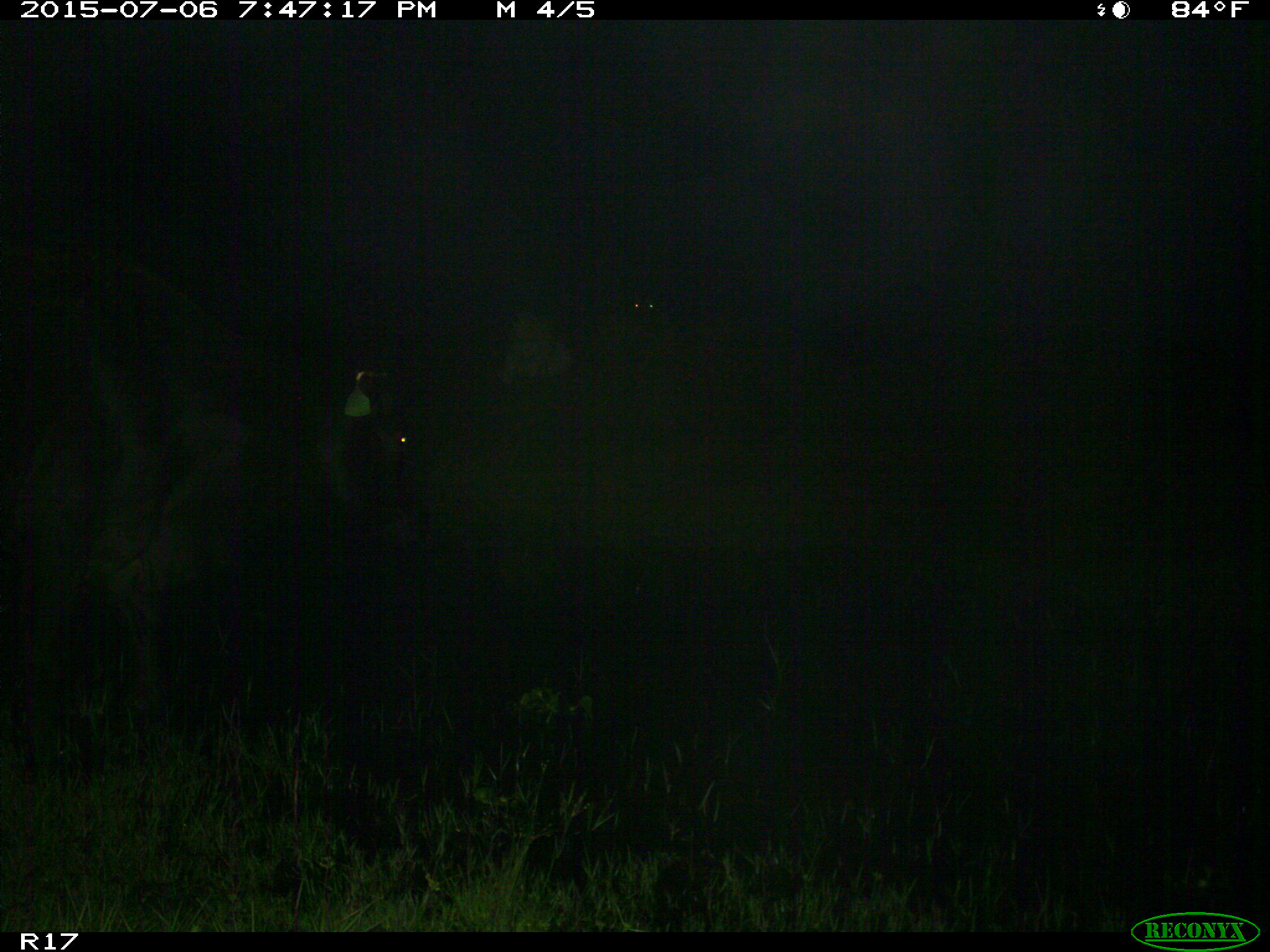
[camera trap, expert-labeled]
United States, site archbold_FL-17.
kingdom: Animalia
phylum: Chordata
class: Mammalia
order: Artiodactyla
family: Bovidae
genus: Bos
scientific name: Bos taurus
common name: domestic cow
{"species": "Bos taurus (domestic cow)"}